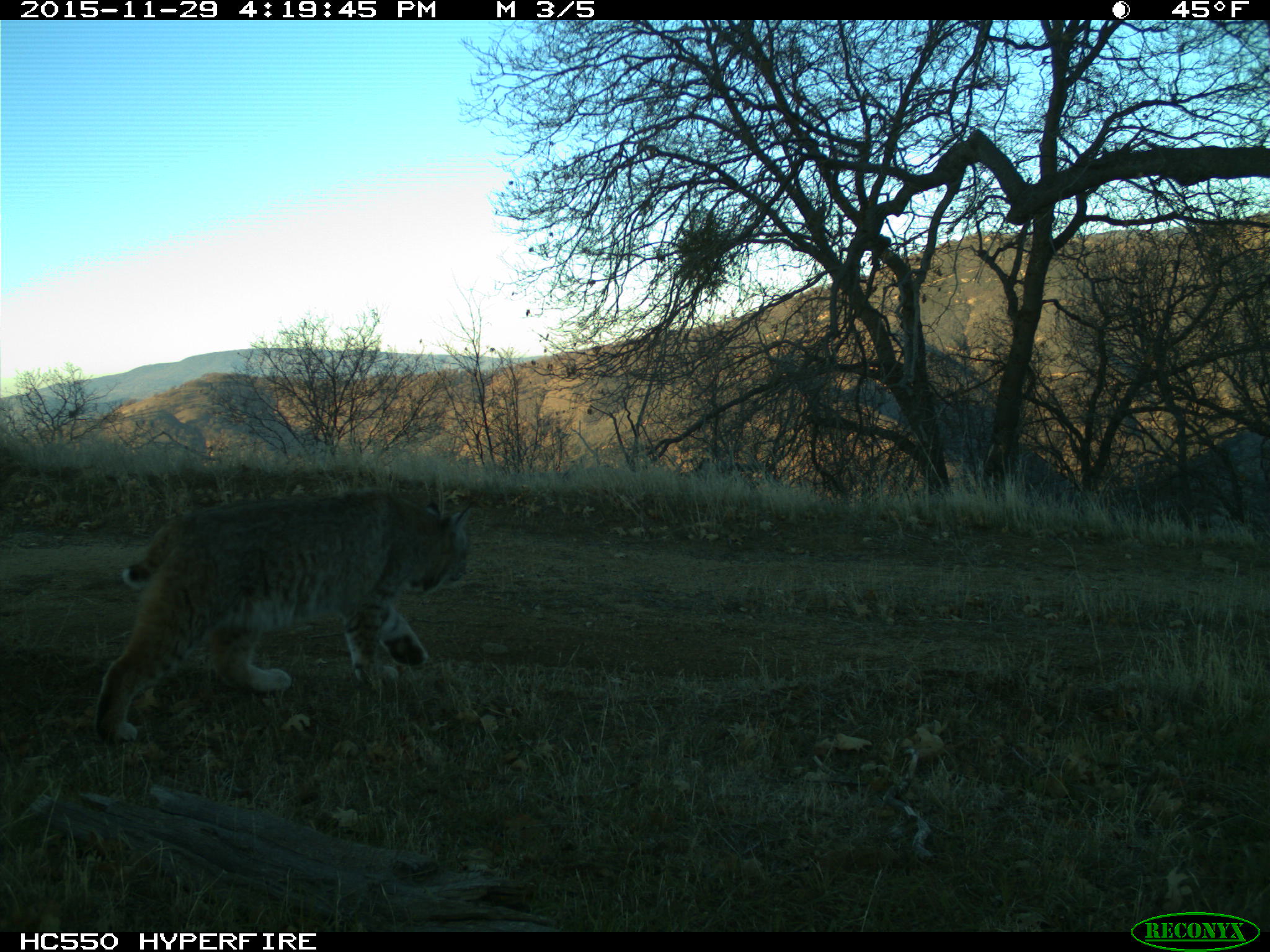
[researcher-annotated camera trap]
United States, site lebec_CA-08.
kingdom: Animalia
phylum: Chordata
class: Mammalia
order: Carnivora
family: Felidae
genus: Lynx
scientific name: Lynx rufus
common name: bobcat